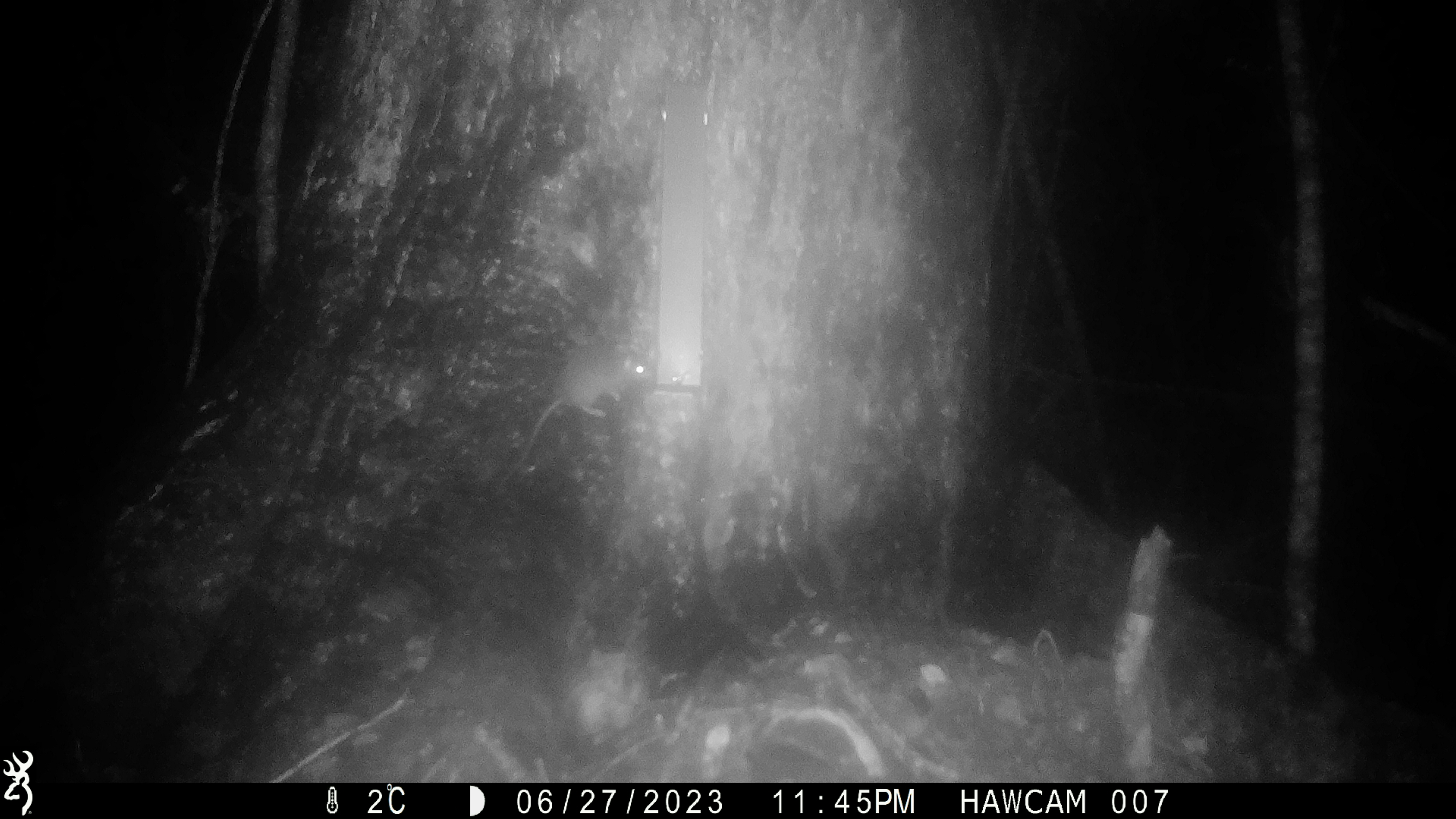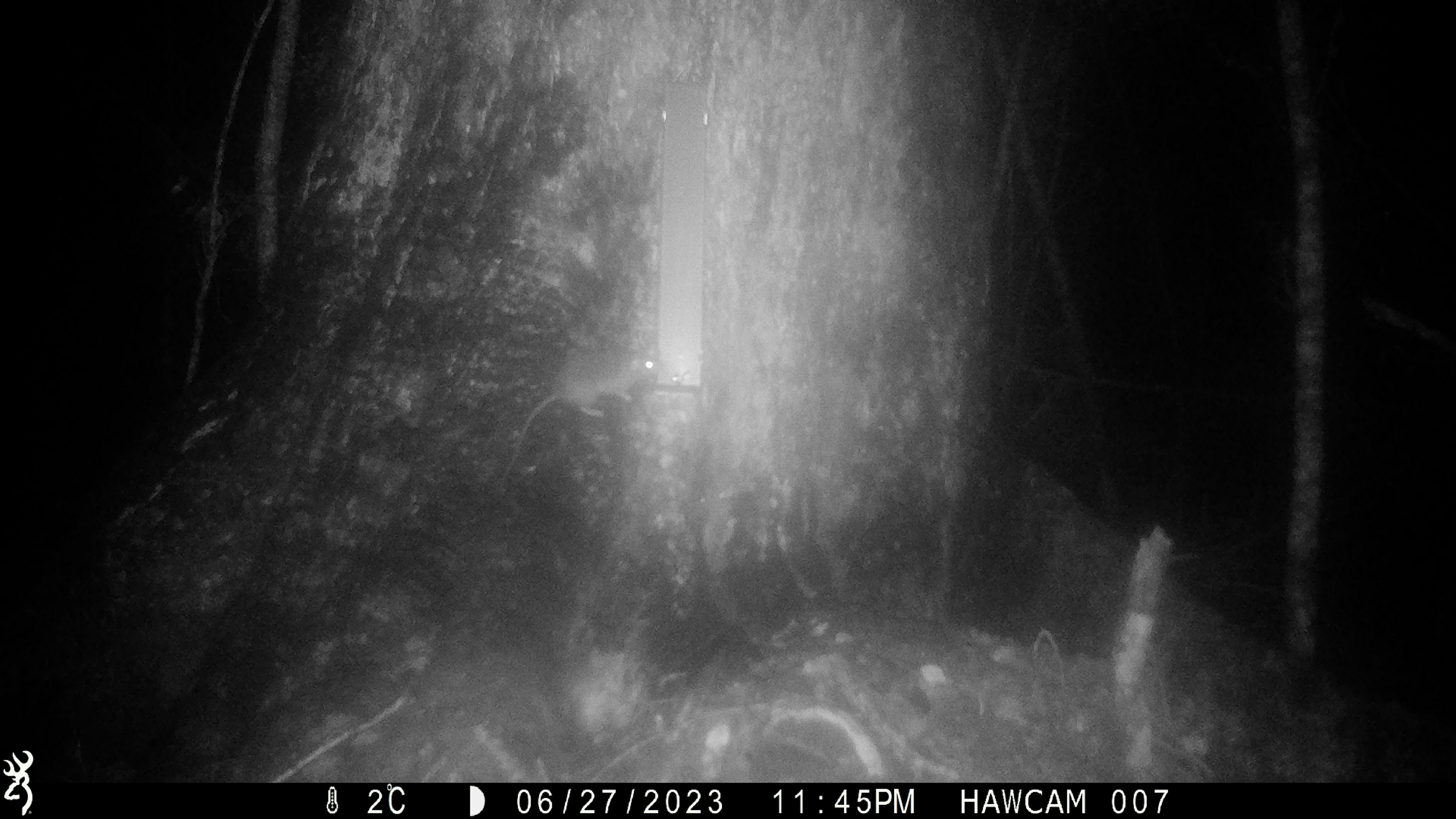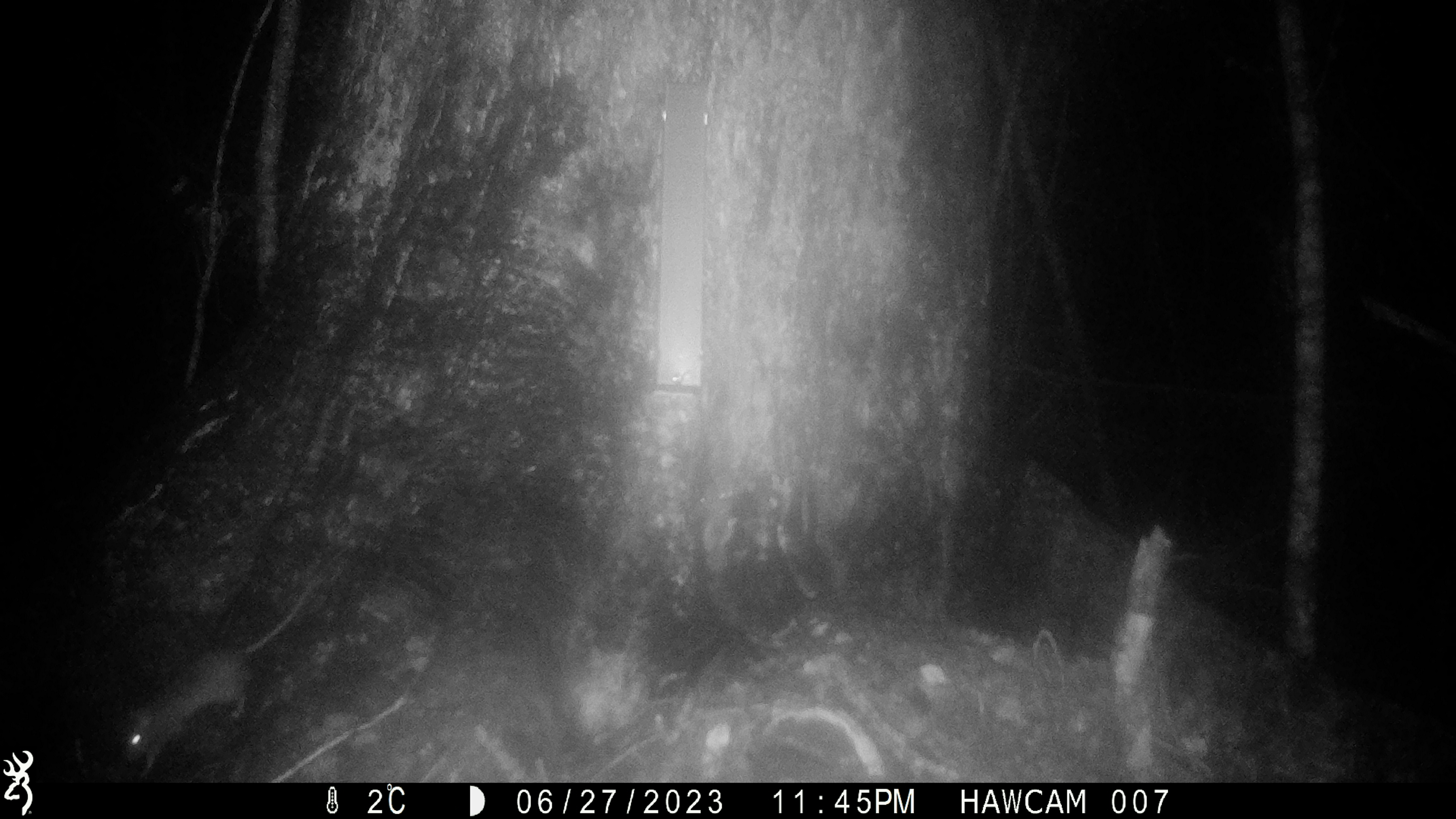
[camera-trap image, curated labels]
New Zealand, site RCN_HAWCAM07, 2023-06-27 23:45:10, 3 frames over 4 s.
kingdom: Animalia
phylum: Chordata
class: Mammalia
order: Rodentia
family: Muridae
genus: Rattus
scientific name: Rattus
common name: rat